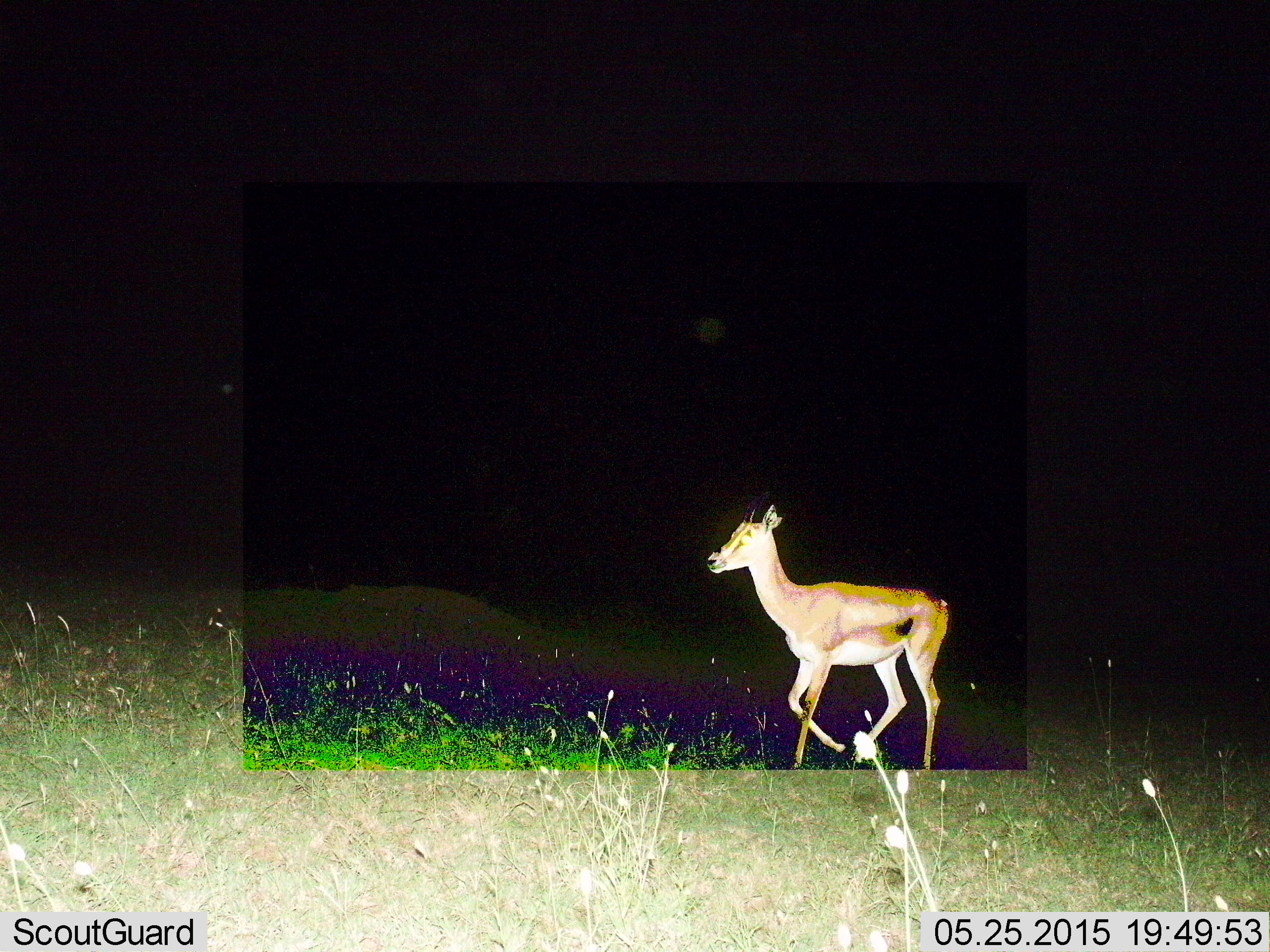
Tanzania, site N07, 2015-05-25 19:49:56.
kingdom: Animalia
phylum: Chordata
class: Mammalia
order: Artiodactyla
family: Bovidae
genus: Nanger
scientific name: Nanger granti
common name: grant's gazelle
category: gazellegrants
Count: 1.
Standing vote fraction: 0%.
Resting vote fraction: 0%.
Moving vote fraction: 100%.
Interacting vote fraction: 0%.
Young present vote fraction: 10%.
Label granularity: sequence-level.